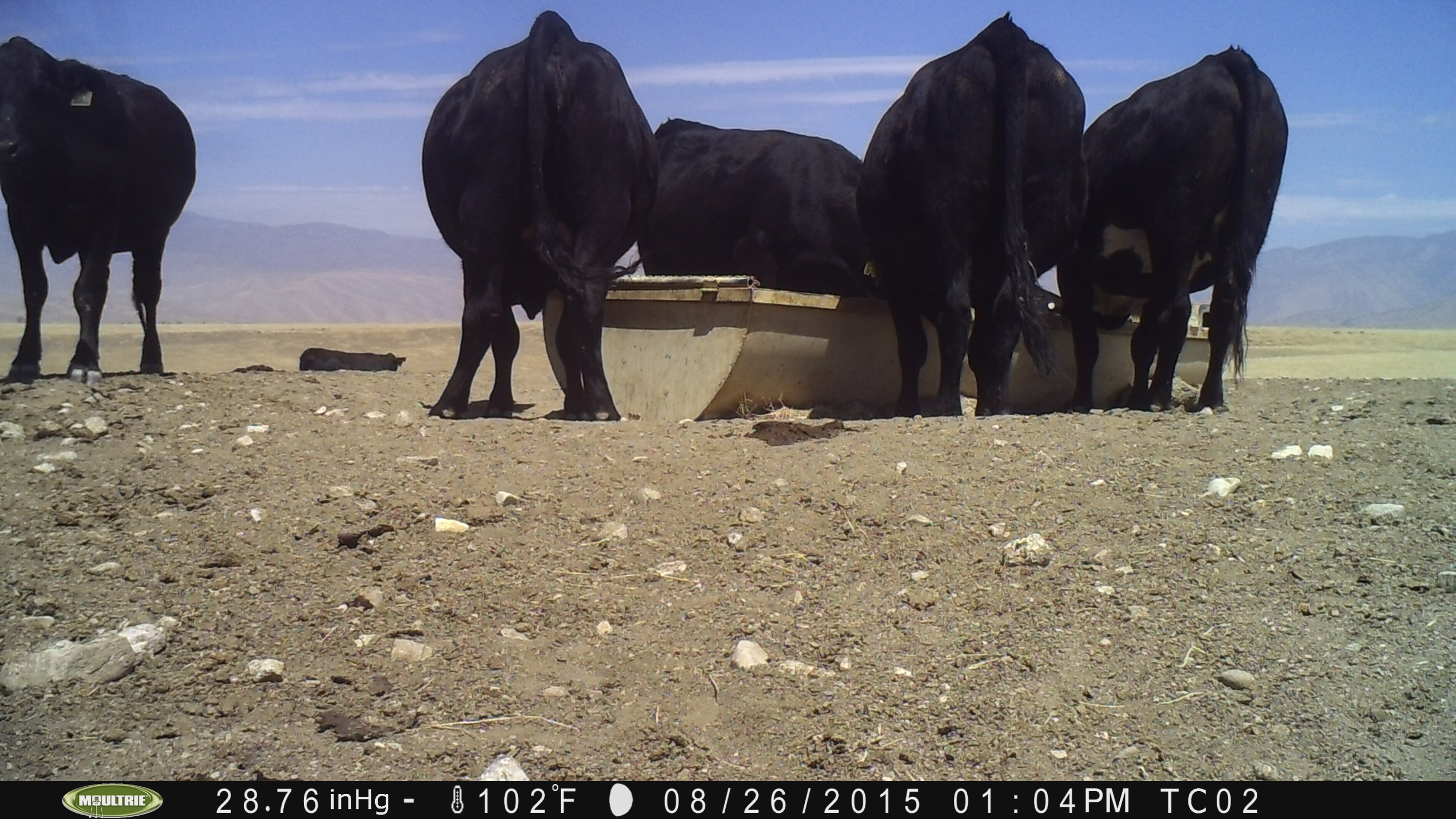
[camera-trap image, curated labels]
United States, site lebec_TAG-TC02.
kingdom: Animalia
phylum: Chordata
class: Mammalia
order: Artiodactyla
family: Bovidae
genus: Bos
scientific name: Bos taurus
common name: domestic cow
Bos taurus (domestic cow).